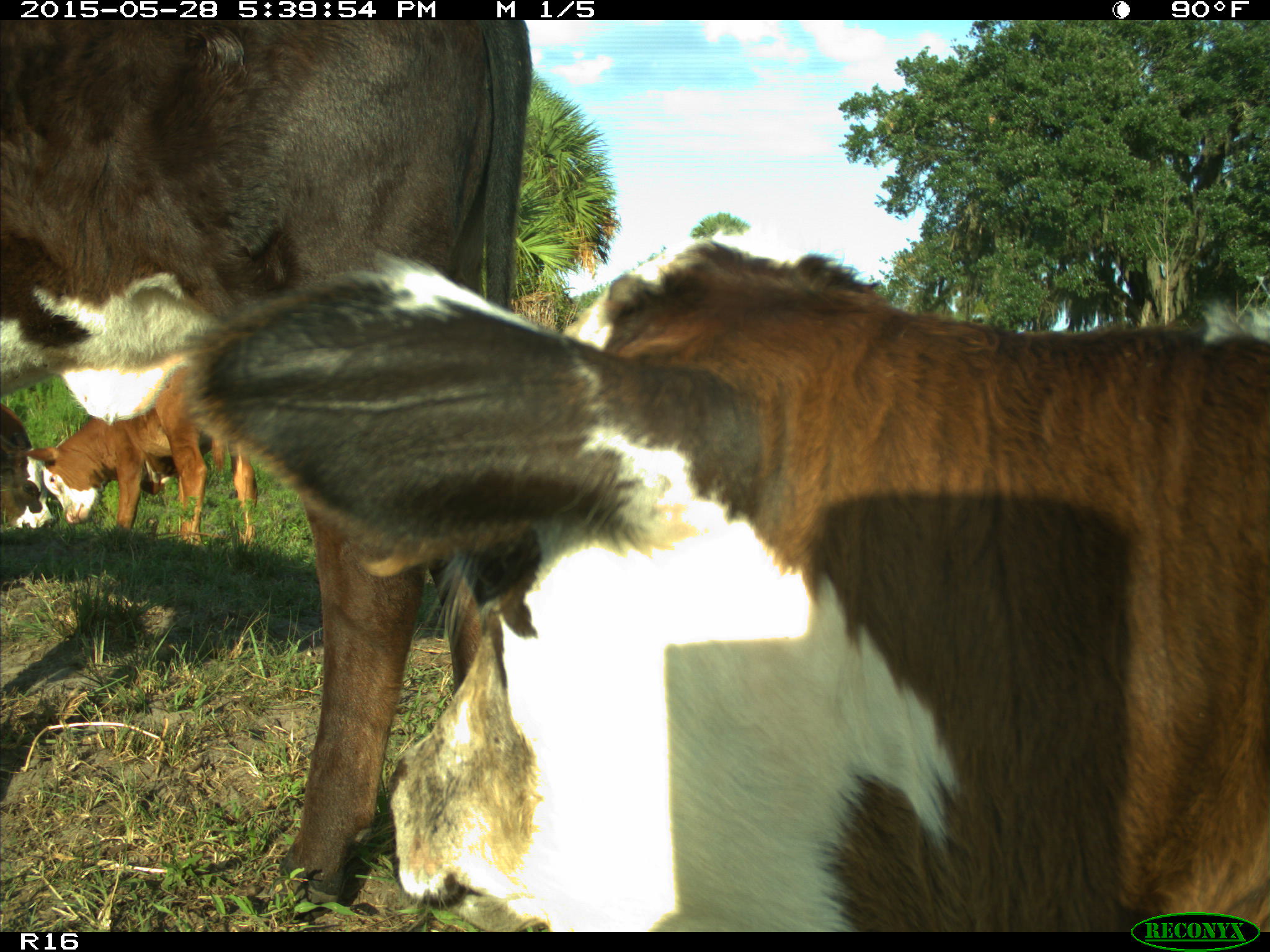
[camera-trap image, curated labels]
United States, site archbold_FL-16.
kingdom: Animalia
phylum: Chordata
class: Mammalia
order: Artiodactyla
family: Bovidae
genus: Bos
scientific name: Bos taurus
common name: domestic cow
Bos taurus (domestic cow).